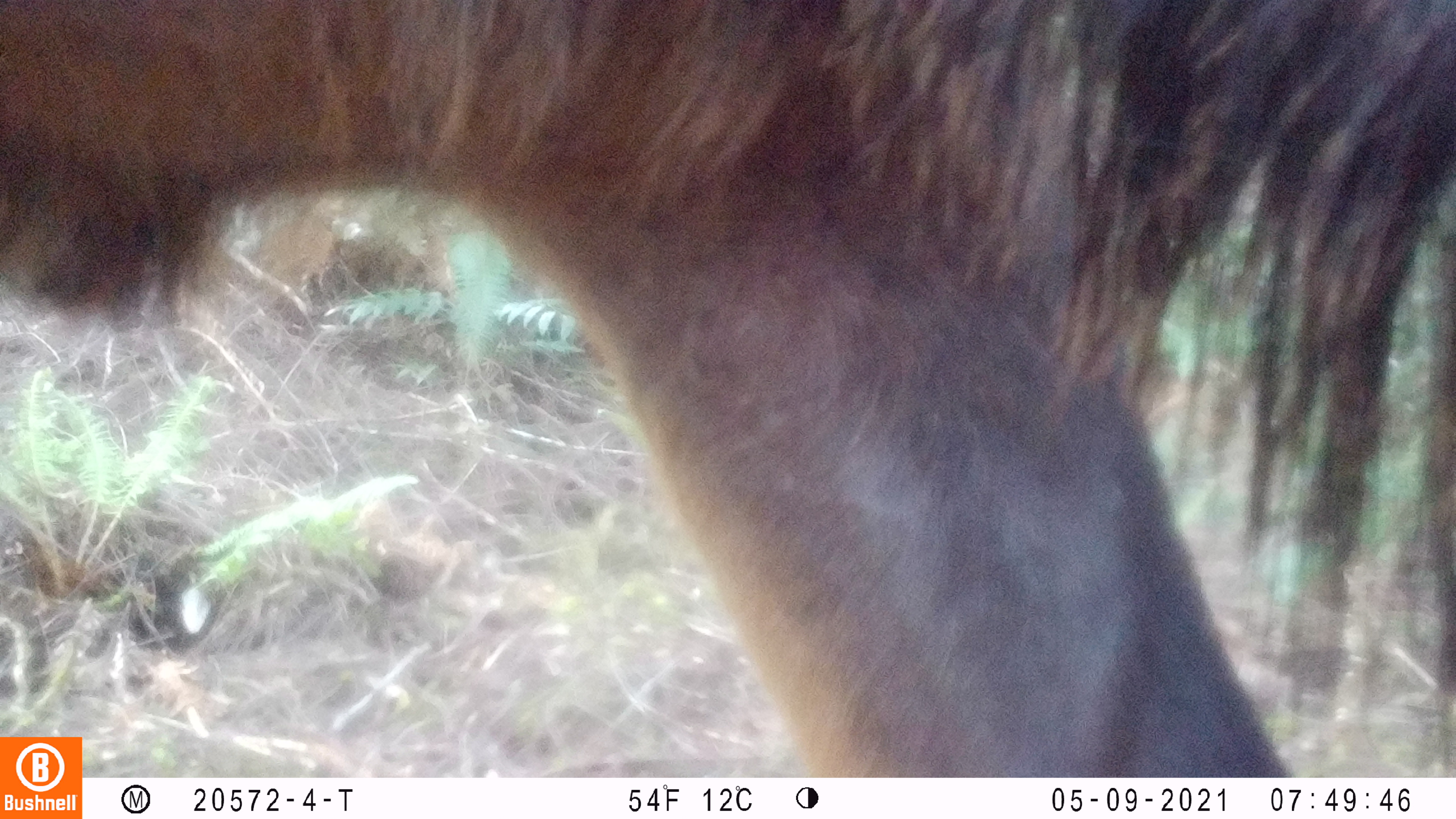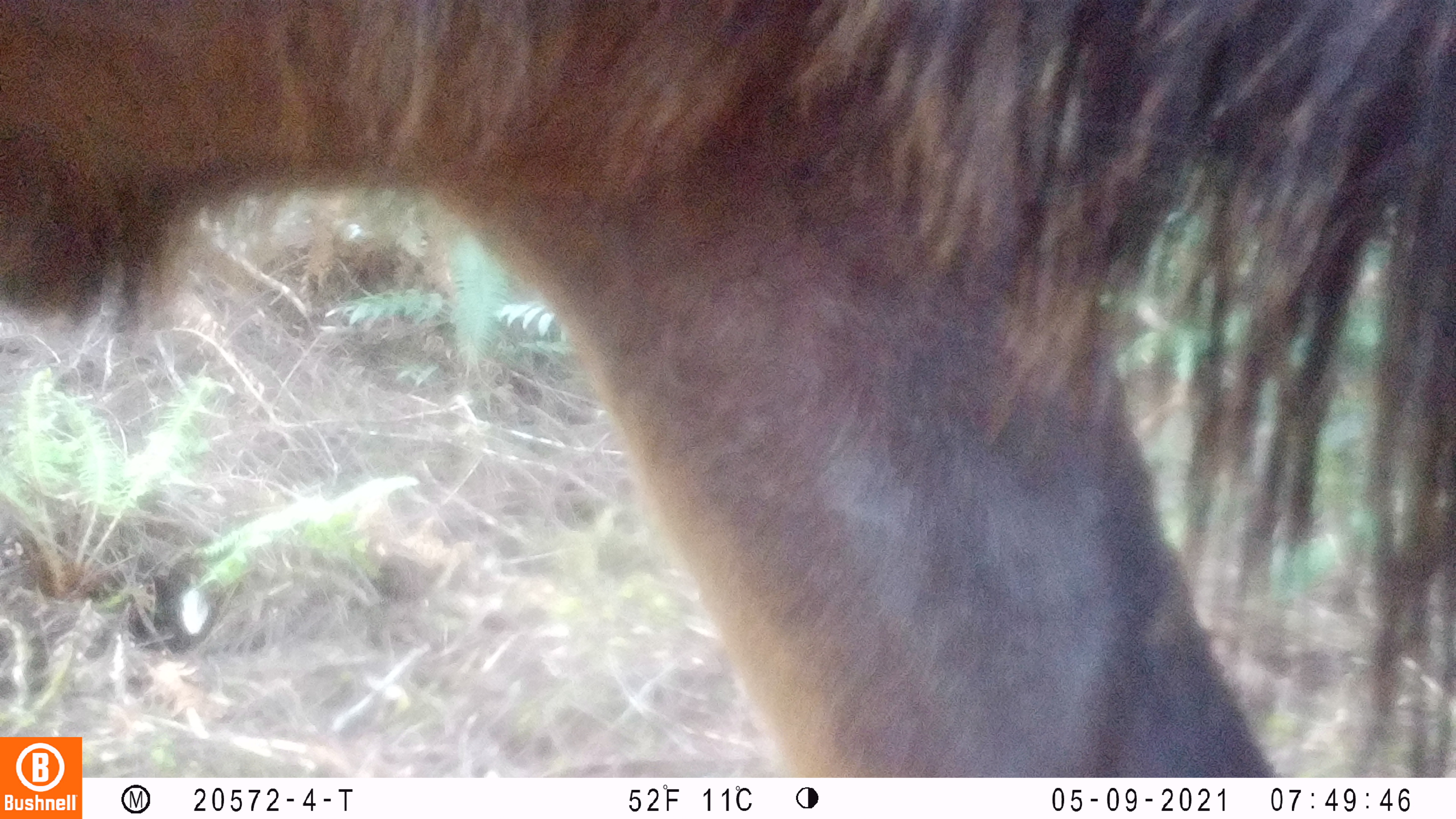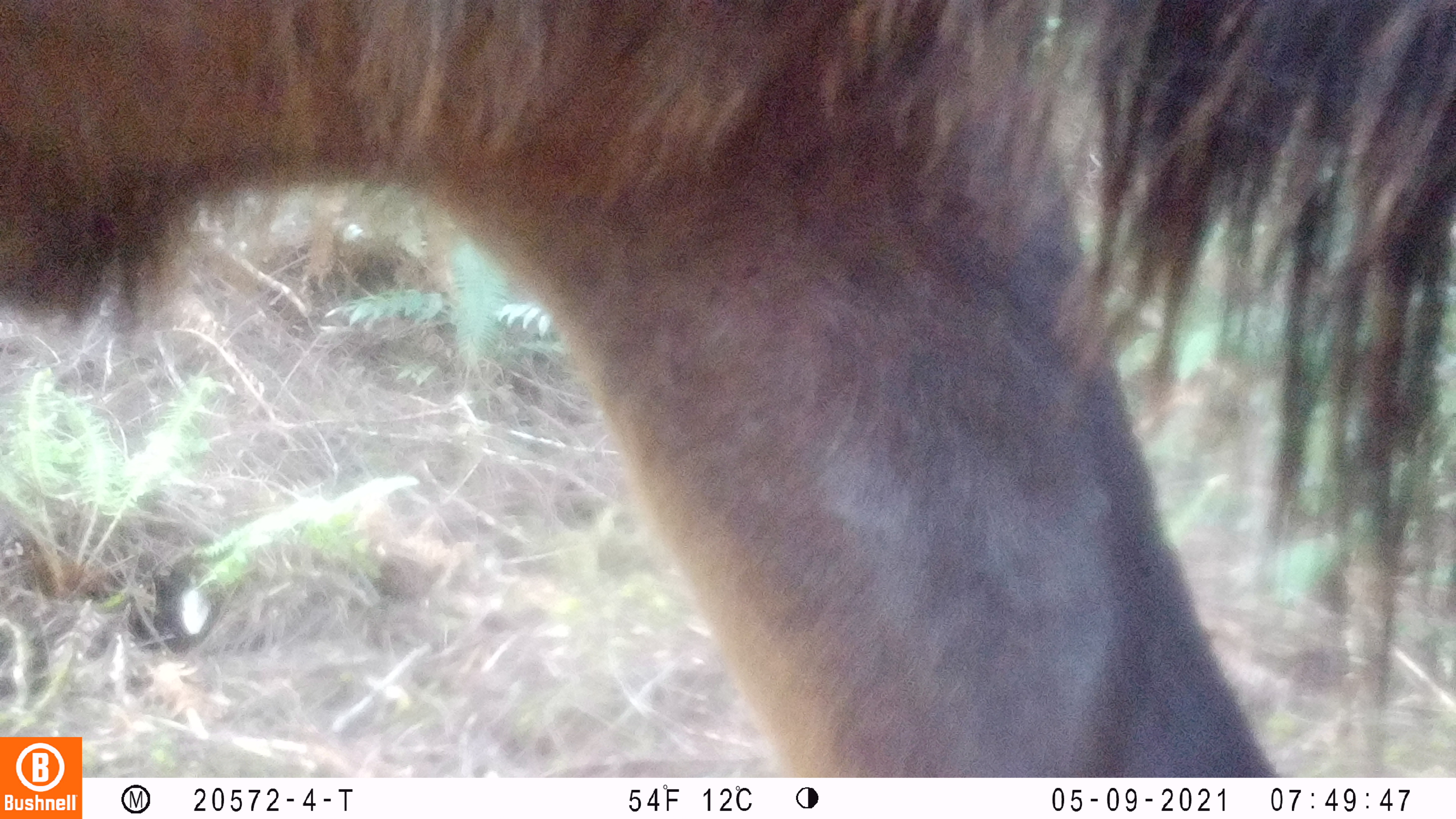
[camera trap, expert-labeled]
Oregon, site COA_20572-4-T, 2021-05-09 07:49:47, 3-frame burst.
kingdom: Animalia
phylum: Chordata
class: Mammalia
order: Artiodactyla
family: Cervidae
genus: Cervus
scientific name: Cervus canadensis roosevelti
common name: roosevelt elk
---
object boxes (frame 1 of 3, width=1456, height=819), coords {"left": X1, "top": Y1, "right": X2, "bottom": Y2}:
roosevelt elk: {"left": 3, "top": 2, "right": 1450, "bottom": 732}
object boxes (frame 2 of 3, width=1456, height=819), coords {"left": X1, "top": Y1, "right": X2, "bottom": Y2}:
roosevelt elk: {"left": 83, "top": 2, "right": 1450, "bottom": 774}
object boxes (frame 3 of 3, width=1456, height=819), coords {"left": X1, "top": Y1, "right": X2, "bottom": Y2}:
roosevelt elk: {"left": 86, "top": 0, "right": 1450, "bottom": 774}